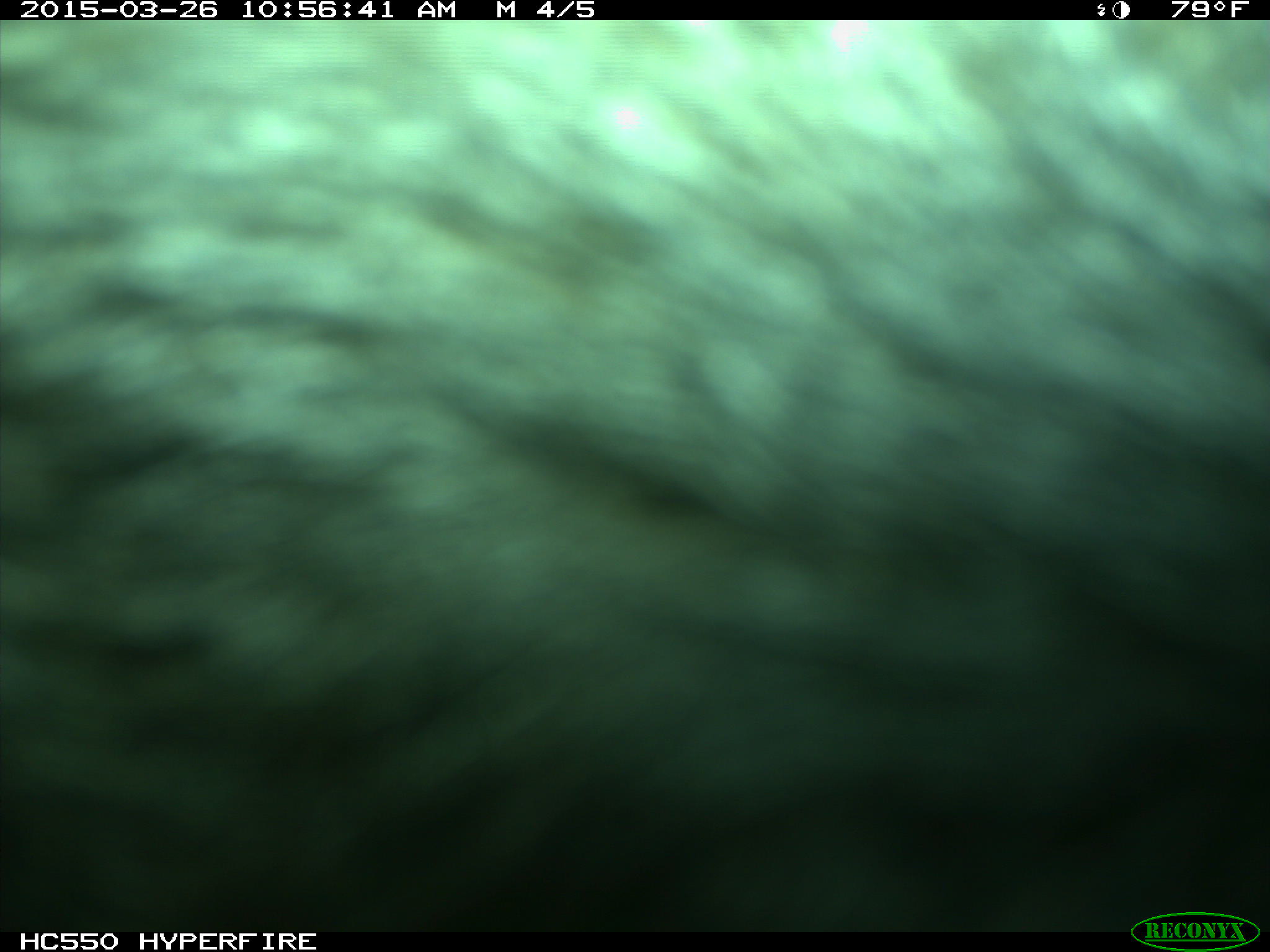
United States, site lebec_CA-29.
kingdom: Animalia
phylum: Chordata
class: Mammalia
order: Artiodactyla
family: Bovidae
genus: Bos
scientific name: Bos taurus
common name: domestic cow